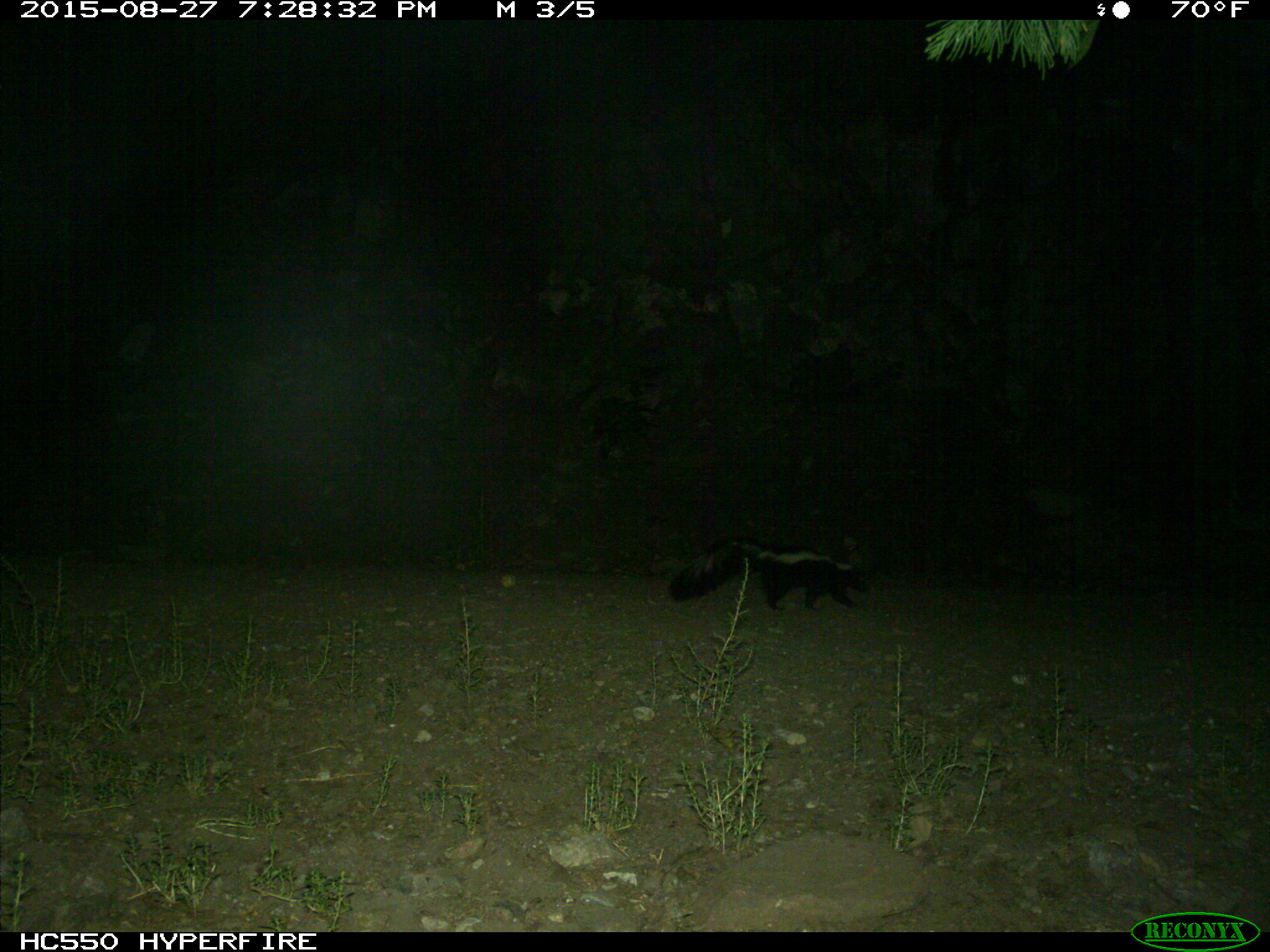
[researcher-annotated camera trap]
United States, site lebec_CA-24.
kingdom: Animalia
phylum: Chordata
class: Mammalia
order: Carnivora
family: Mephitidae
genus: Mephitis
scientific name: Mephitis mephitis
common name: striped skunk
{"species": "Mephitis mephitis (striped skunk)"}